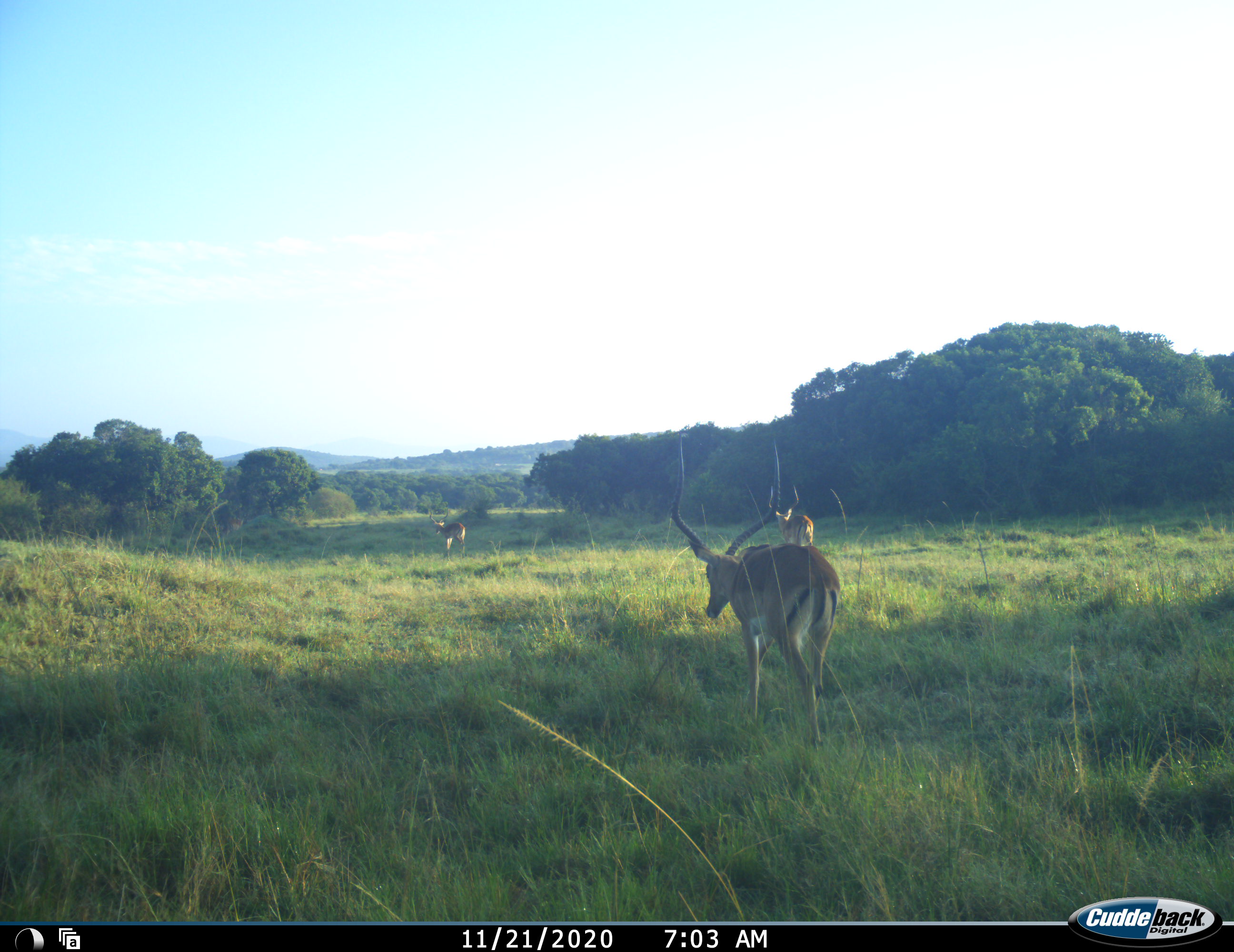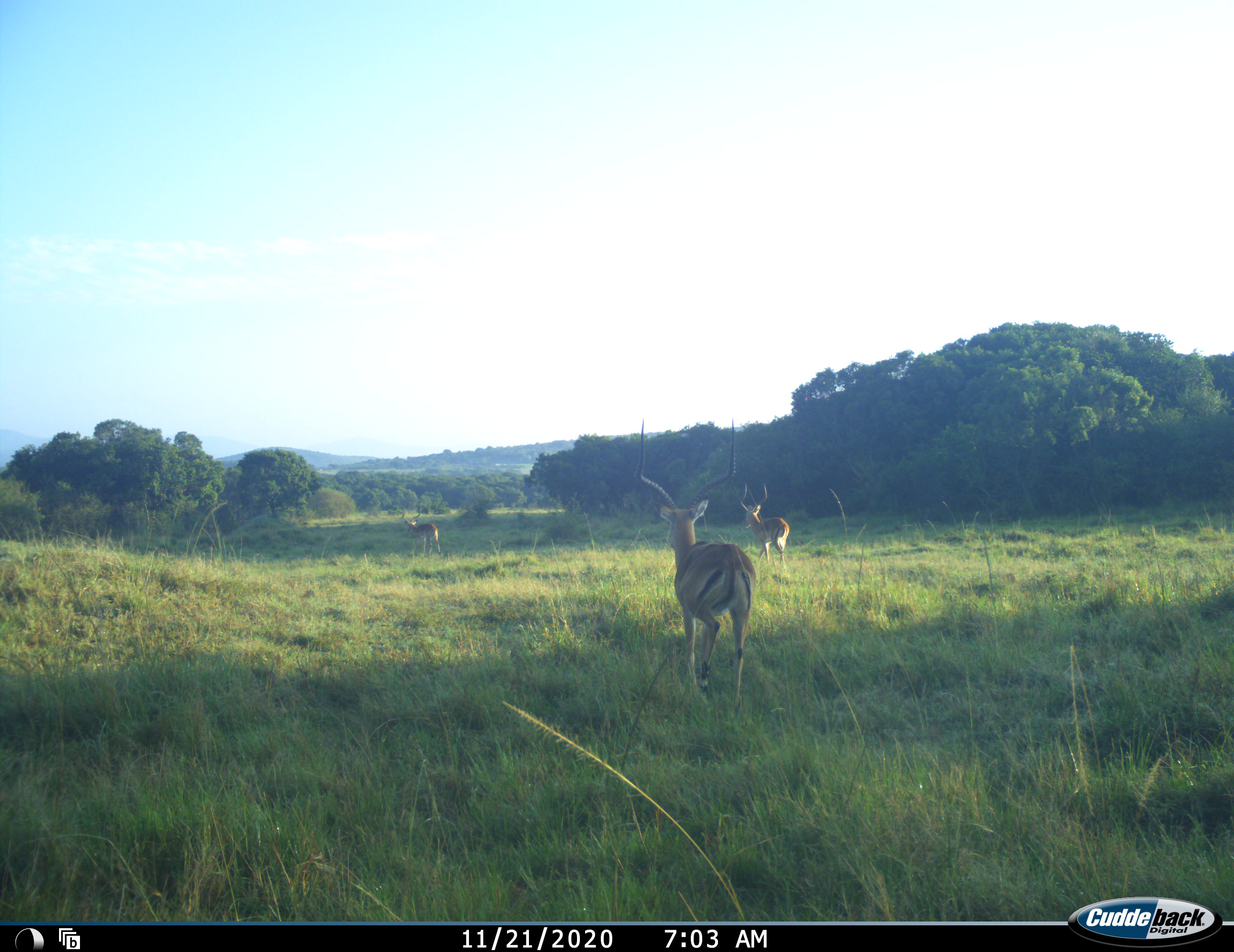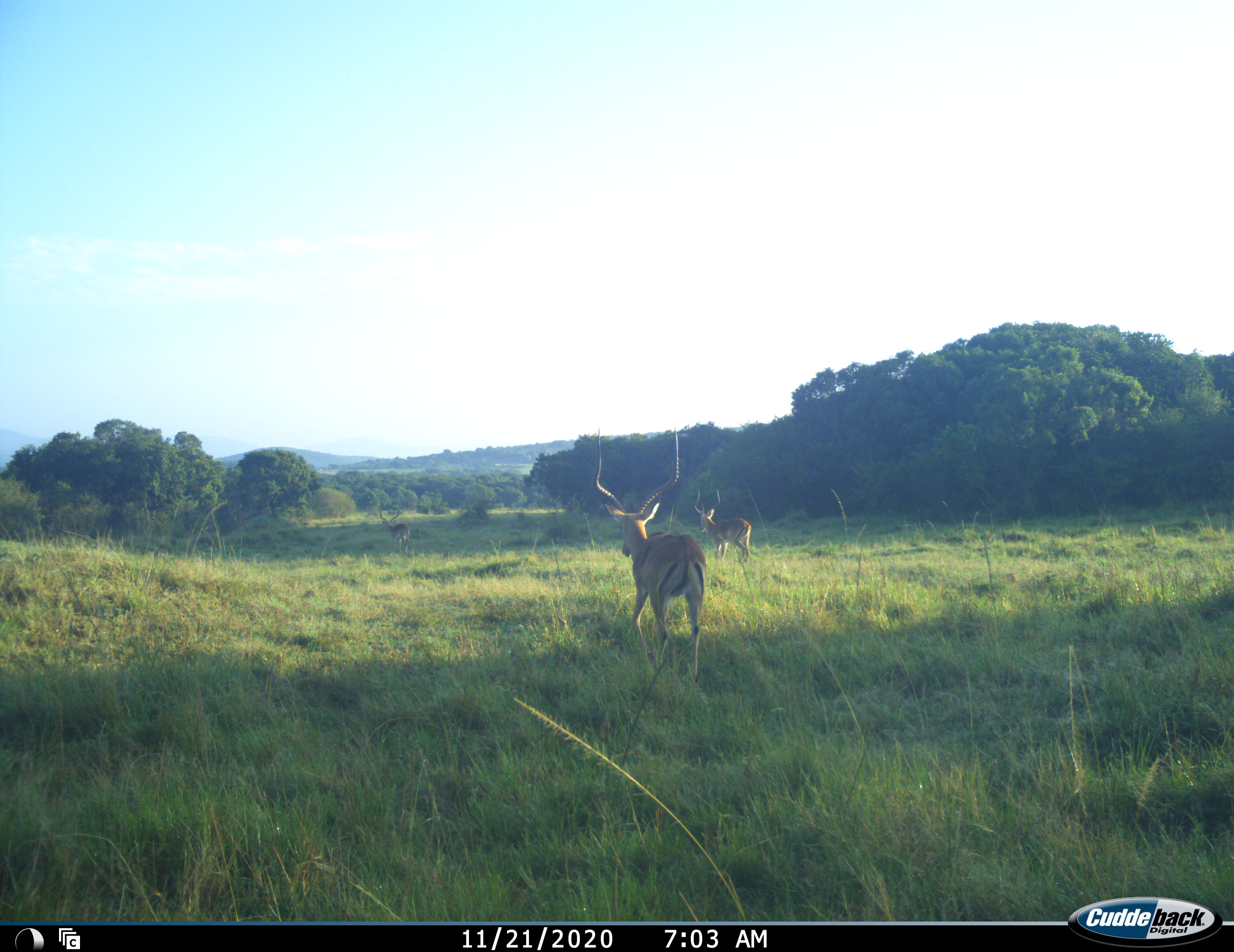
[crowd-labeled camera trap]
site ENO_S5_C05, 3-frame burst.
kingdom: Animalia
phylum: Chordata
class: Mammalia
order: Artiodactyla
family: Bovidae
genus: Aepyceros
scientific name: Aepyceros melampus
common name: impala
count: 3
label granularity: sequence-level